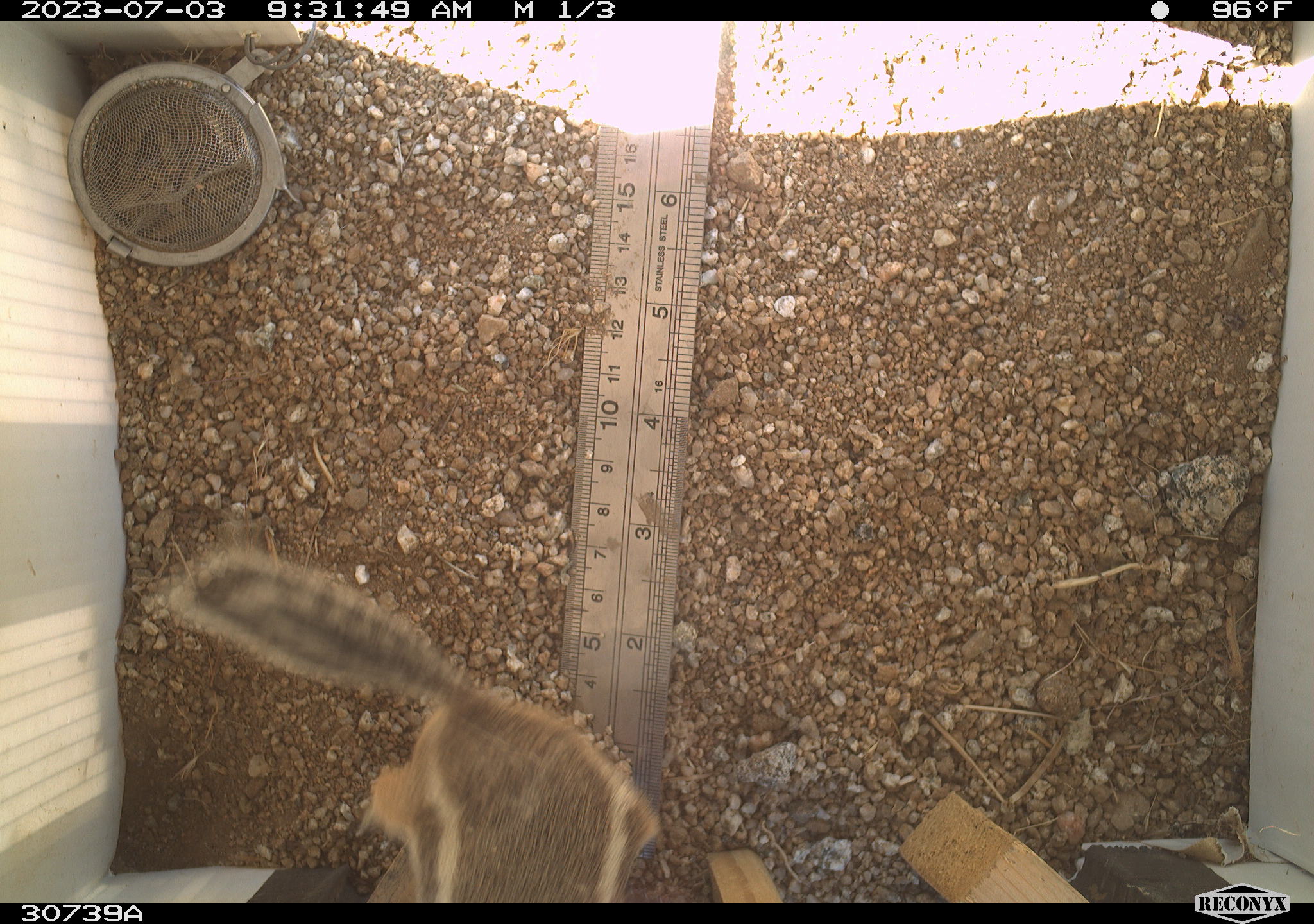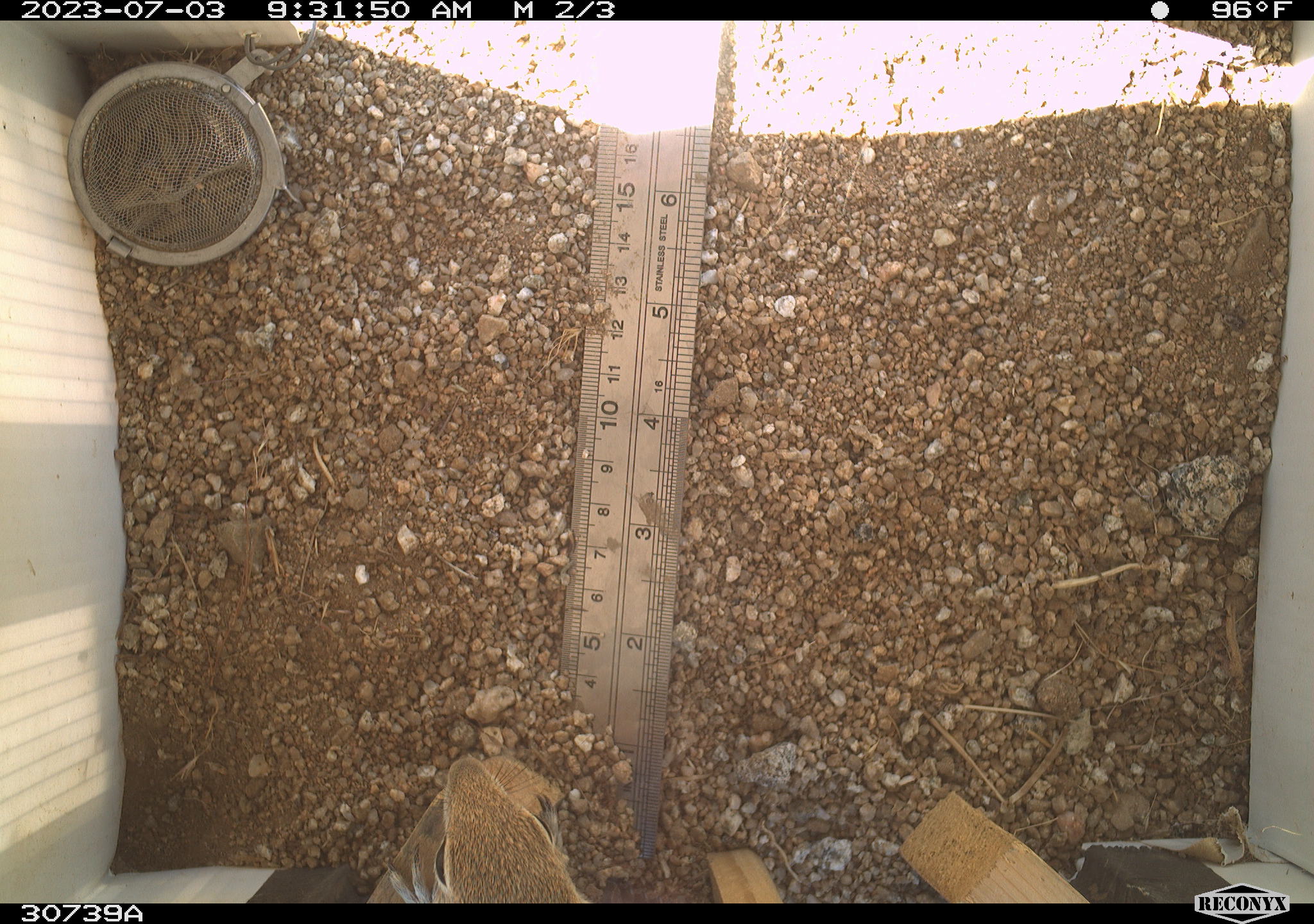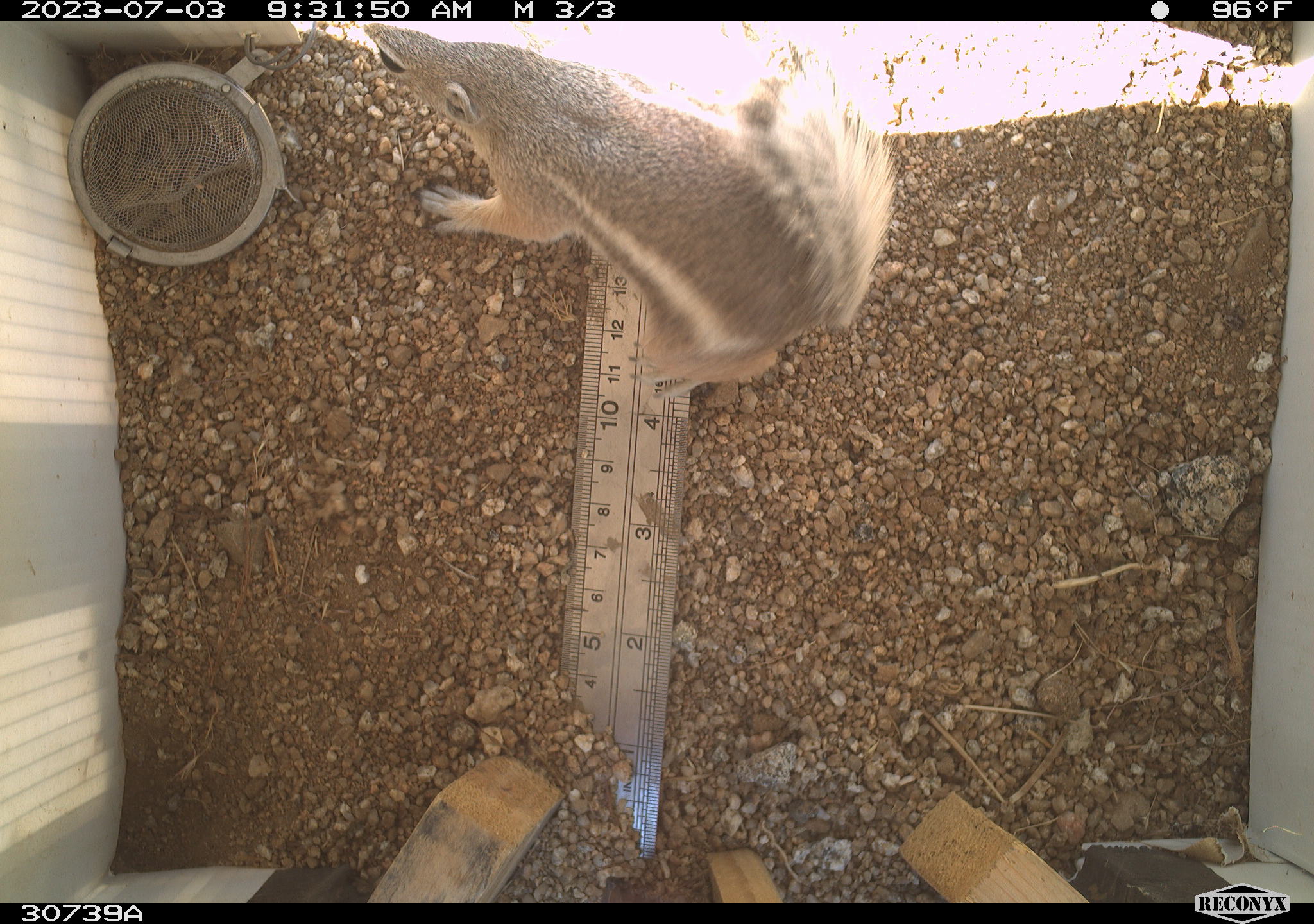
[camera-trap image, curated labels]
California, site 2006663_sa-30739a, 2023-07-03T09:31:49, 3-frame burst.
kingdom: Animalia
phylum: Chordata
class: Mammalia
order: Rodentia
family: Sciuridae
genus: Ammospermophilus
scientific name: Ammospermophilus leucurus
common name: white-tailed antelope squirrel